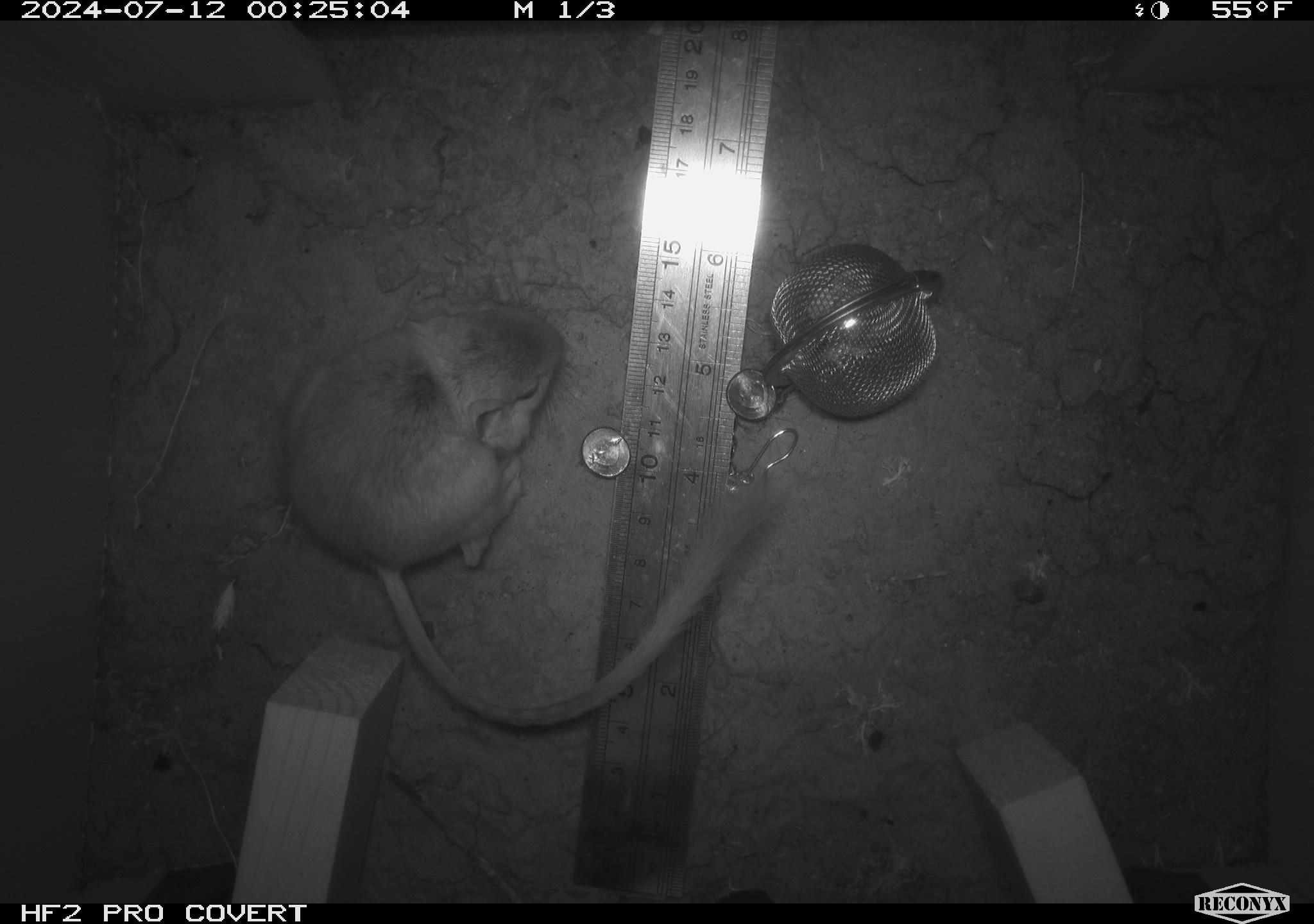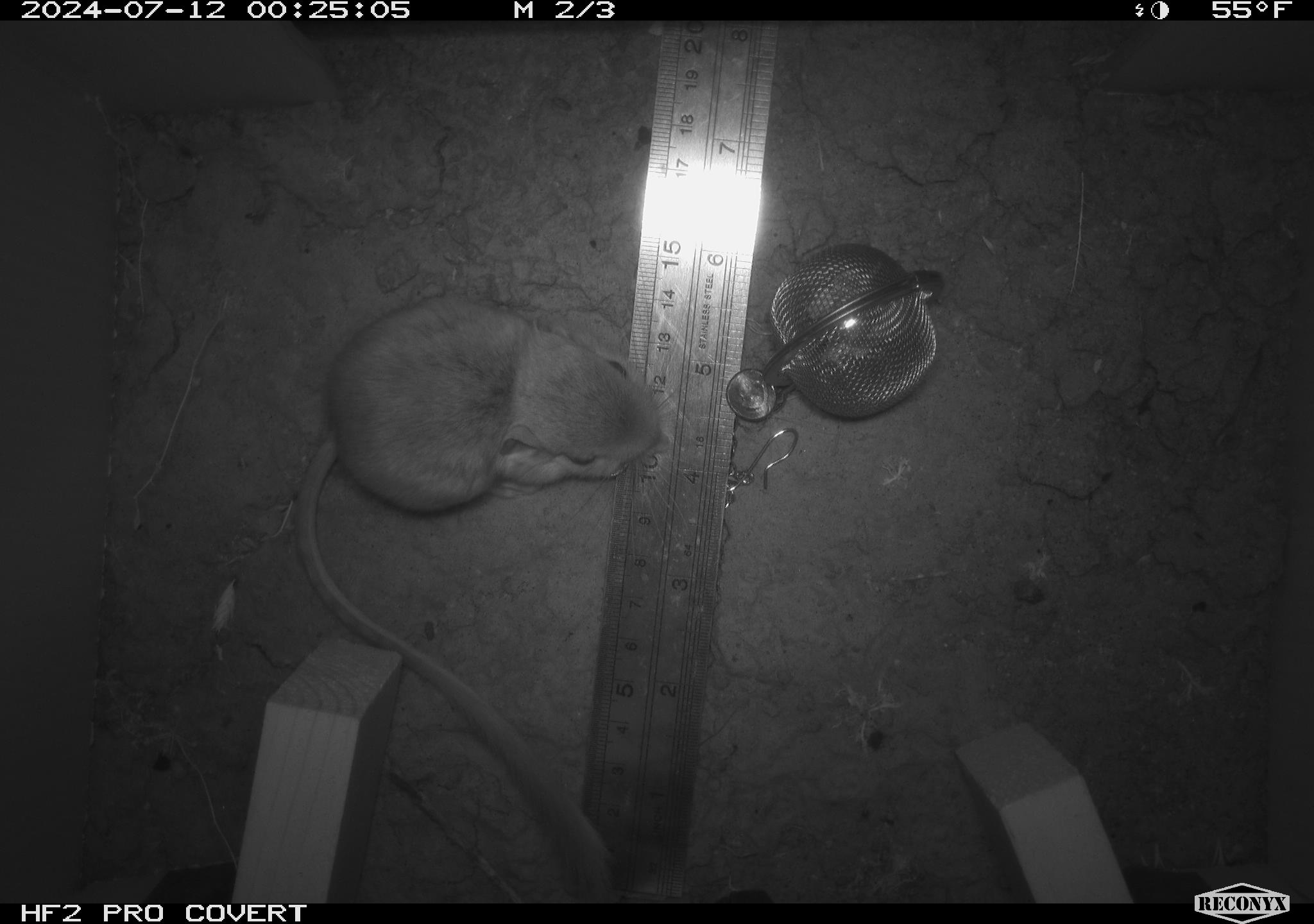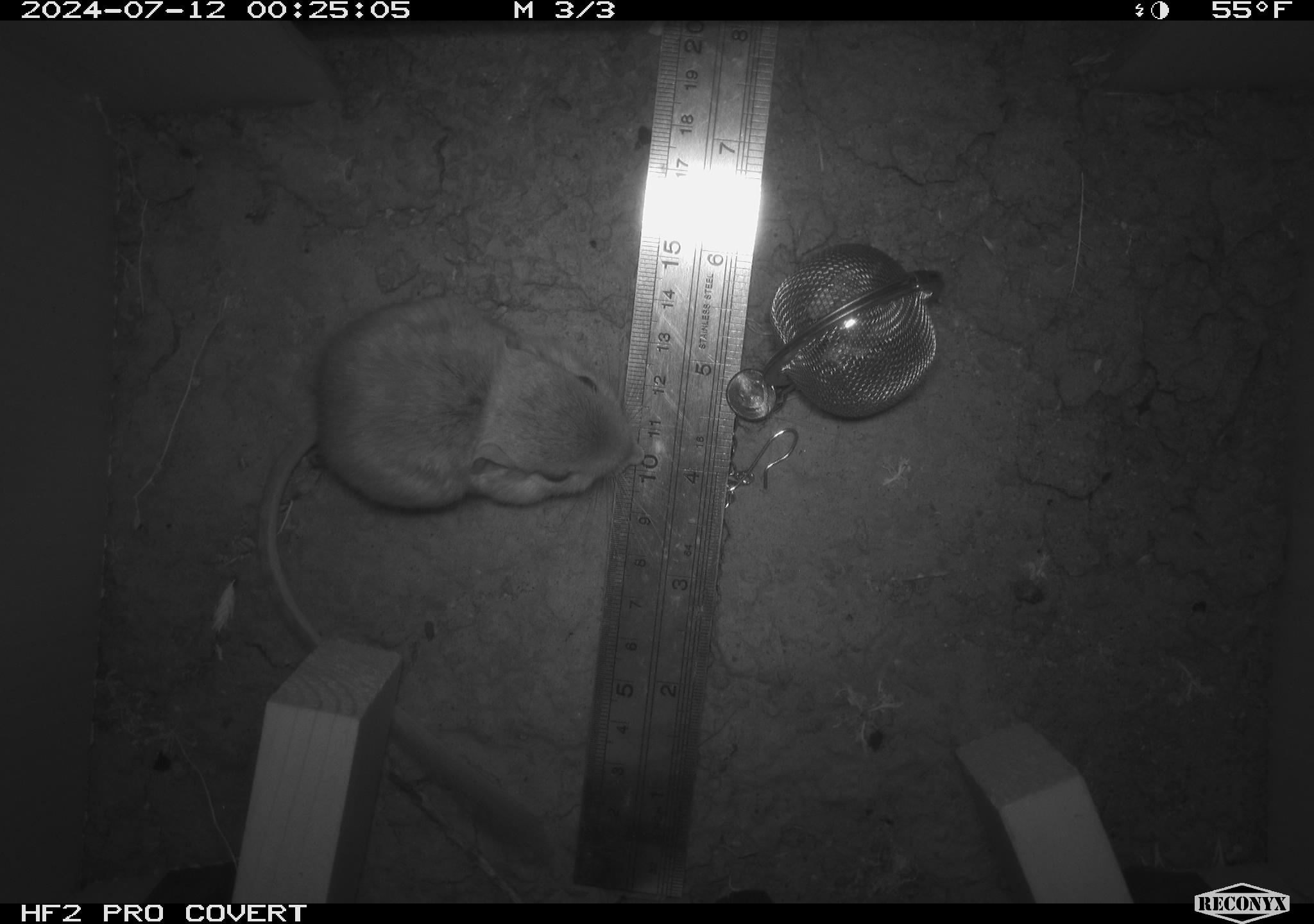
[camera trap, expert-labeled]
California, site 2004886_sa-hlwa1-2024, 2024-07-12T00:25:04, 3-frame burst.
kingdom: Animalia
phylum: Chordata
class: Mammalia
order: Rodentia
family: Heteromyidae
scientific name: Heteromyidae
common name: kangaroo rats and pocket mice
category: heteromyidae family